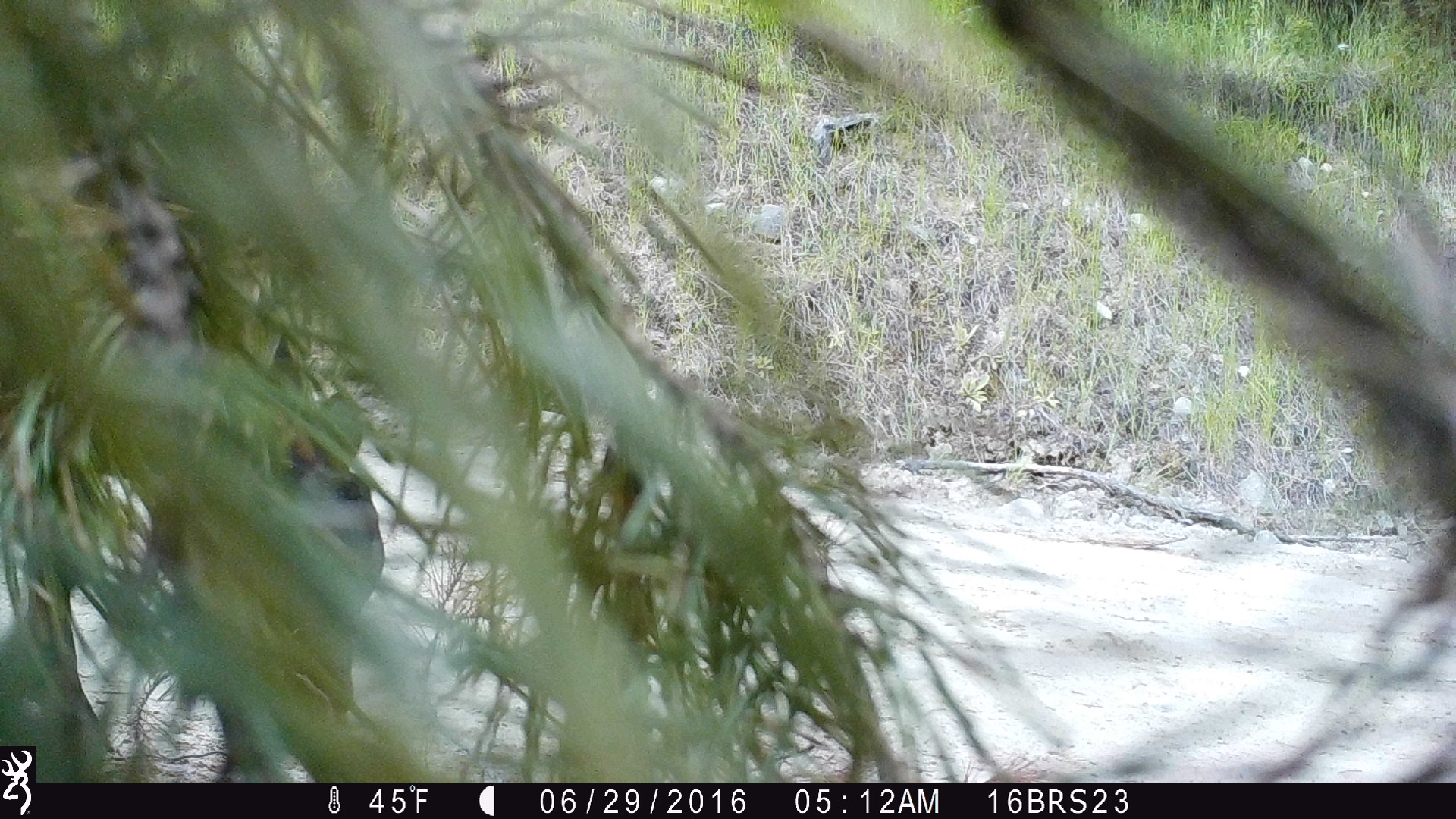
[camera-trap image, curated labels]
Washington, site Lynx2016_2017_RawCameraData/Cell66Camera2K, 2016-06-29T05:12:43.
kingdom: Animalia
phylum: Chordata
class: Mammalia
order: Artiodactyla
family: Bovidae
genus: Bos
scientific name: Bos taurus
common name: domestic cattle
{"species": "domestic cattle (Bos taurus)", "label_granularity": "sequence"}